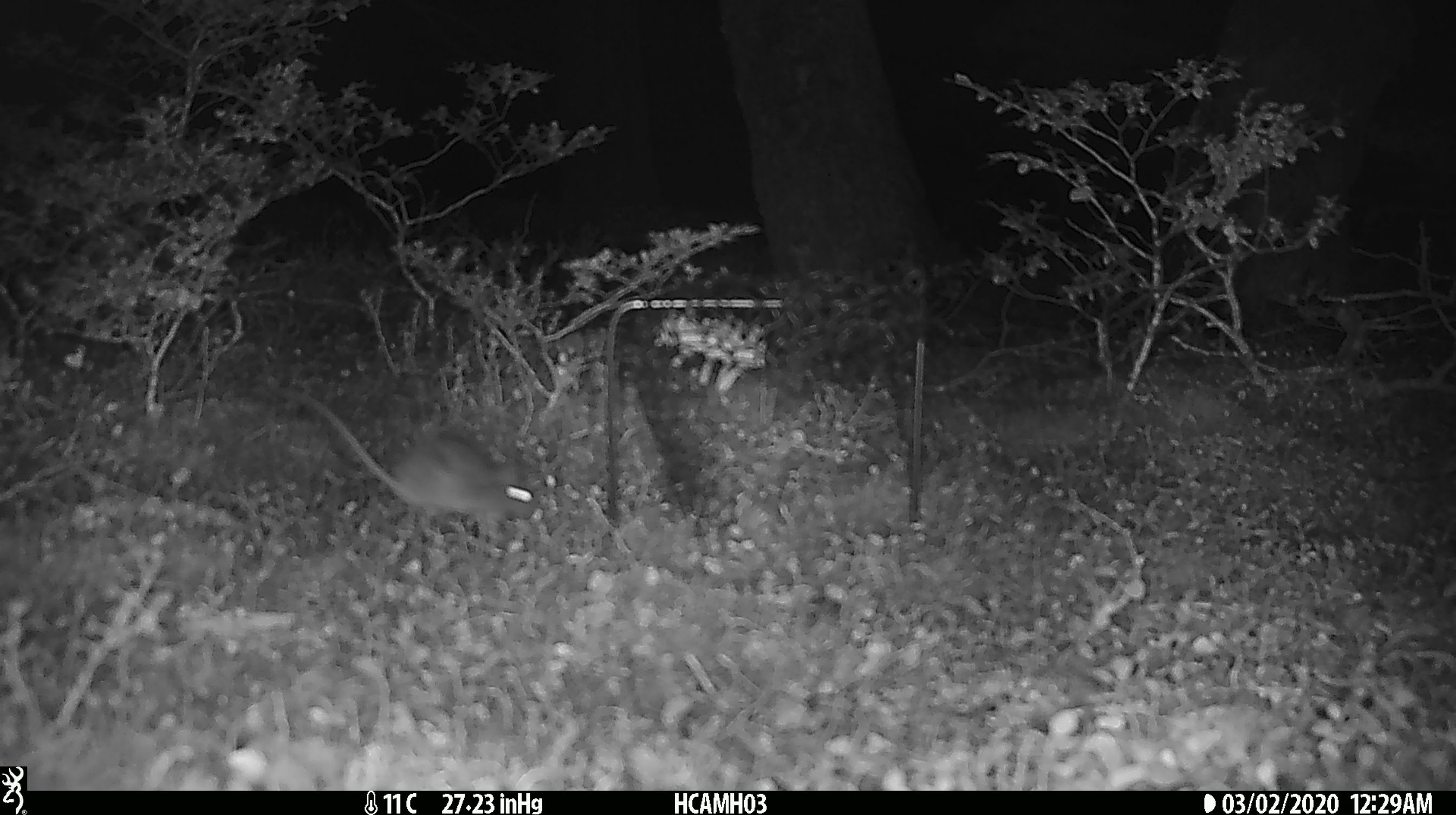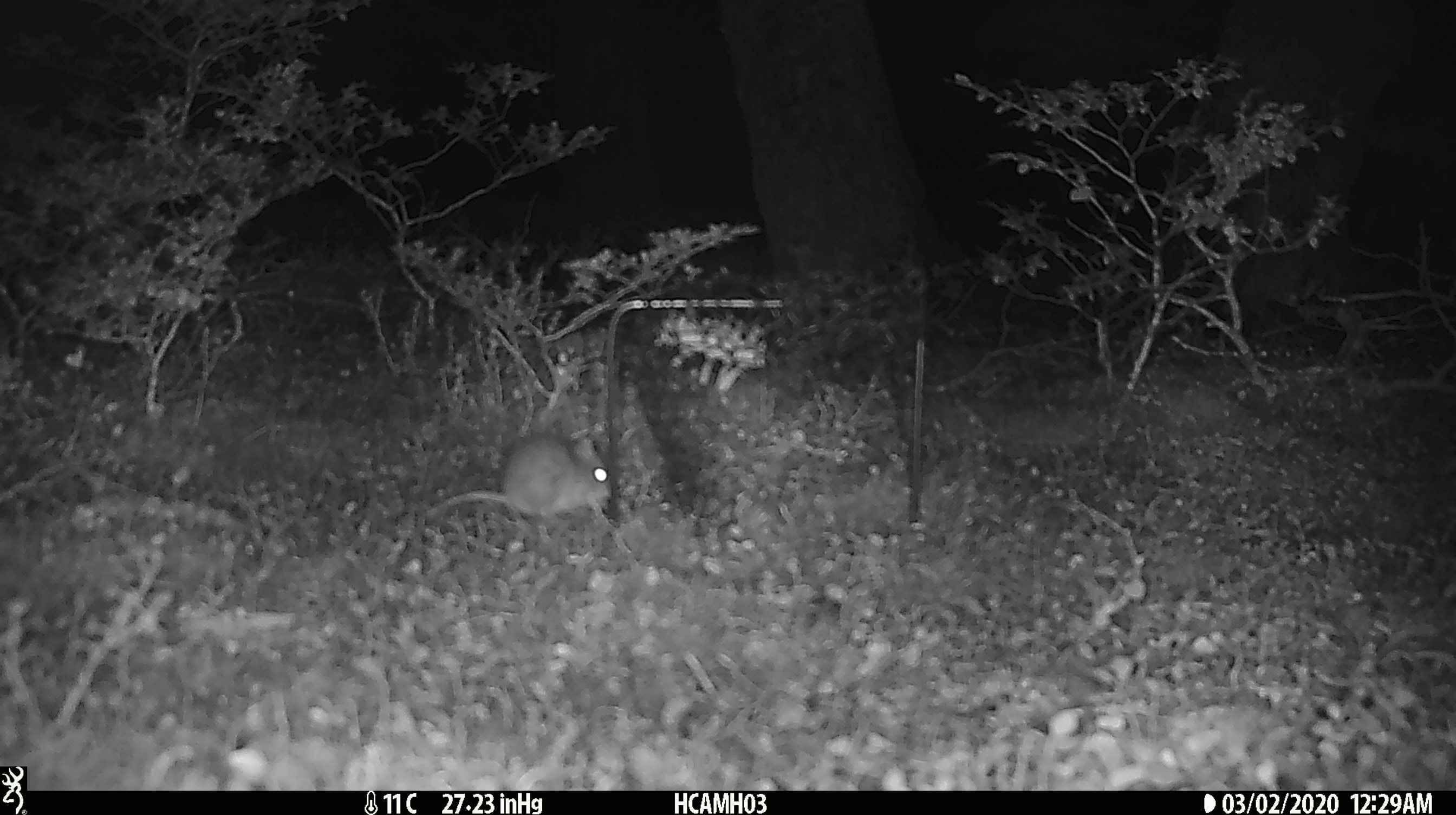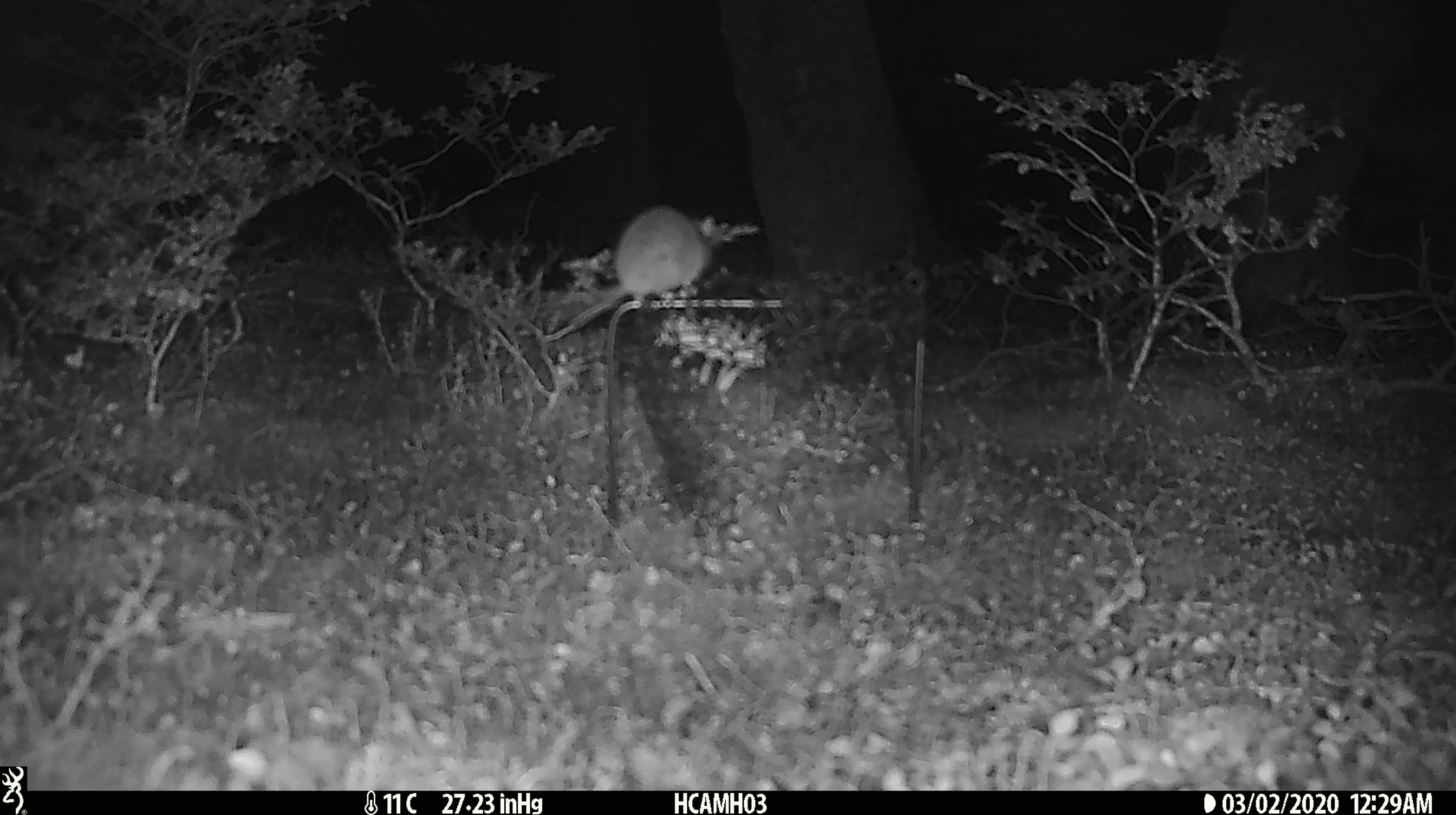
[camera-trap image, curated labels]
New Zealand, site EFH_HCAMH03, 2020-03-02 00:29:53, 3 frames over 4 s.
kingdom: Animalia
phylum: Chordata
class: Mammalia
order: Rodentia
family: Muridae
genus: Mus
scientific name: Mus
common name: mouse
Mouse (Mus).